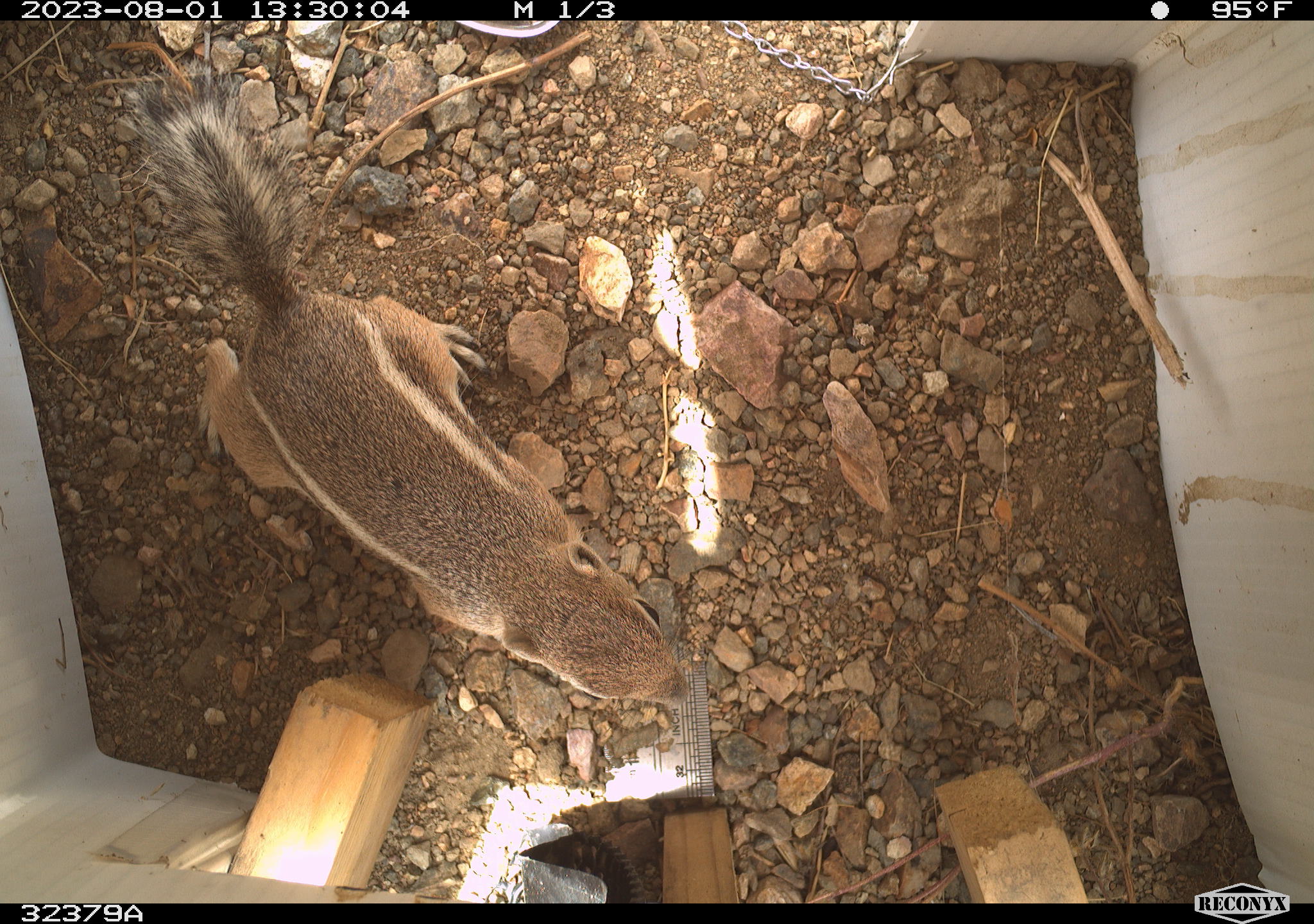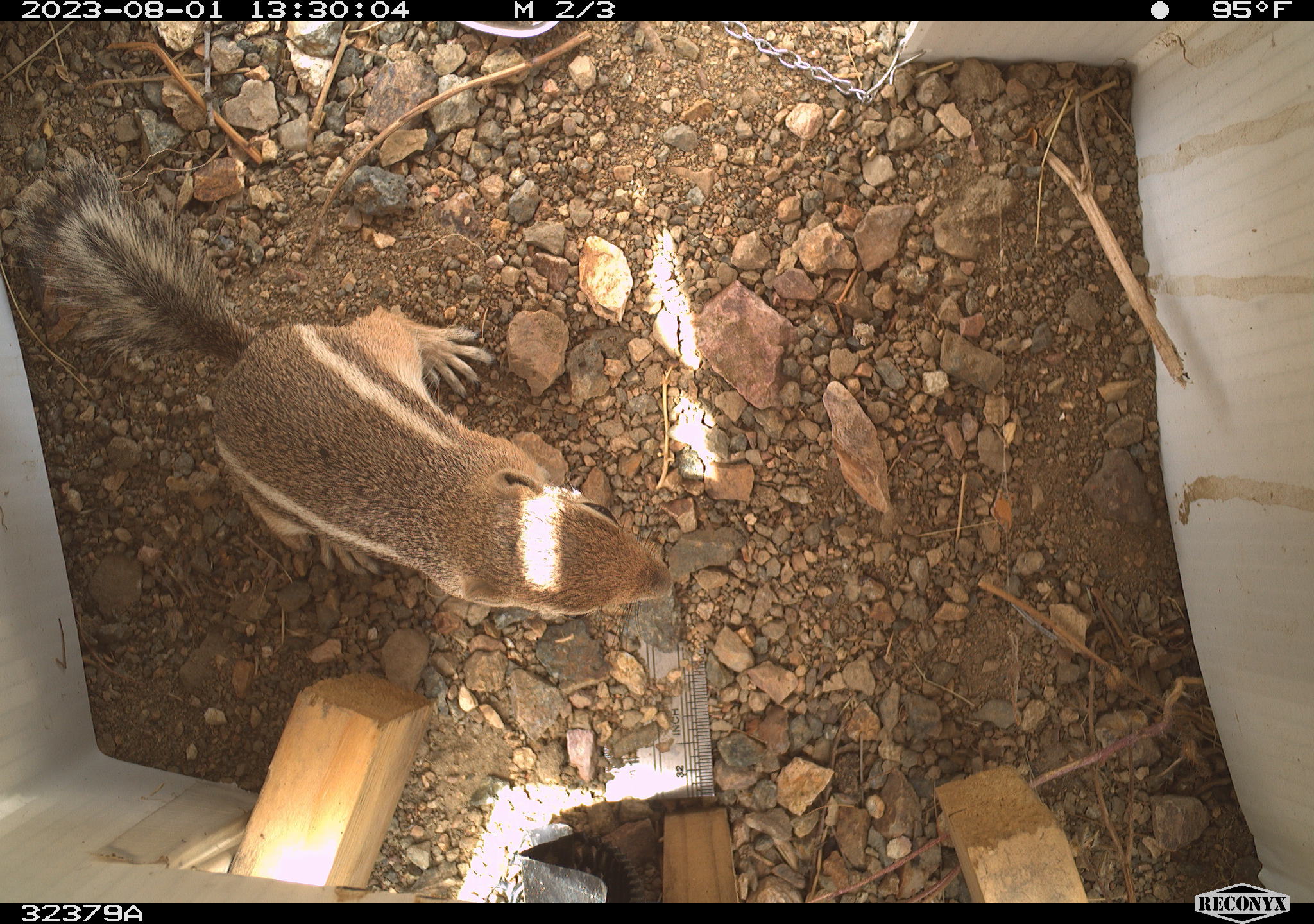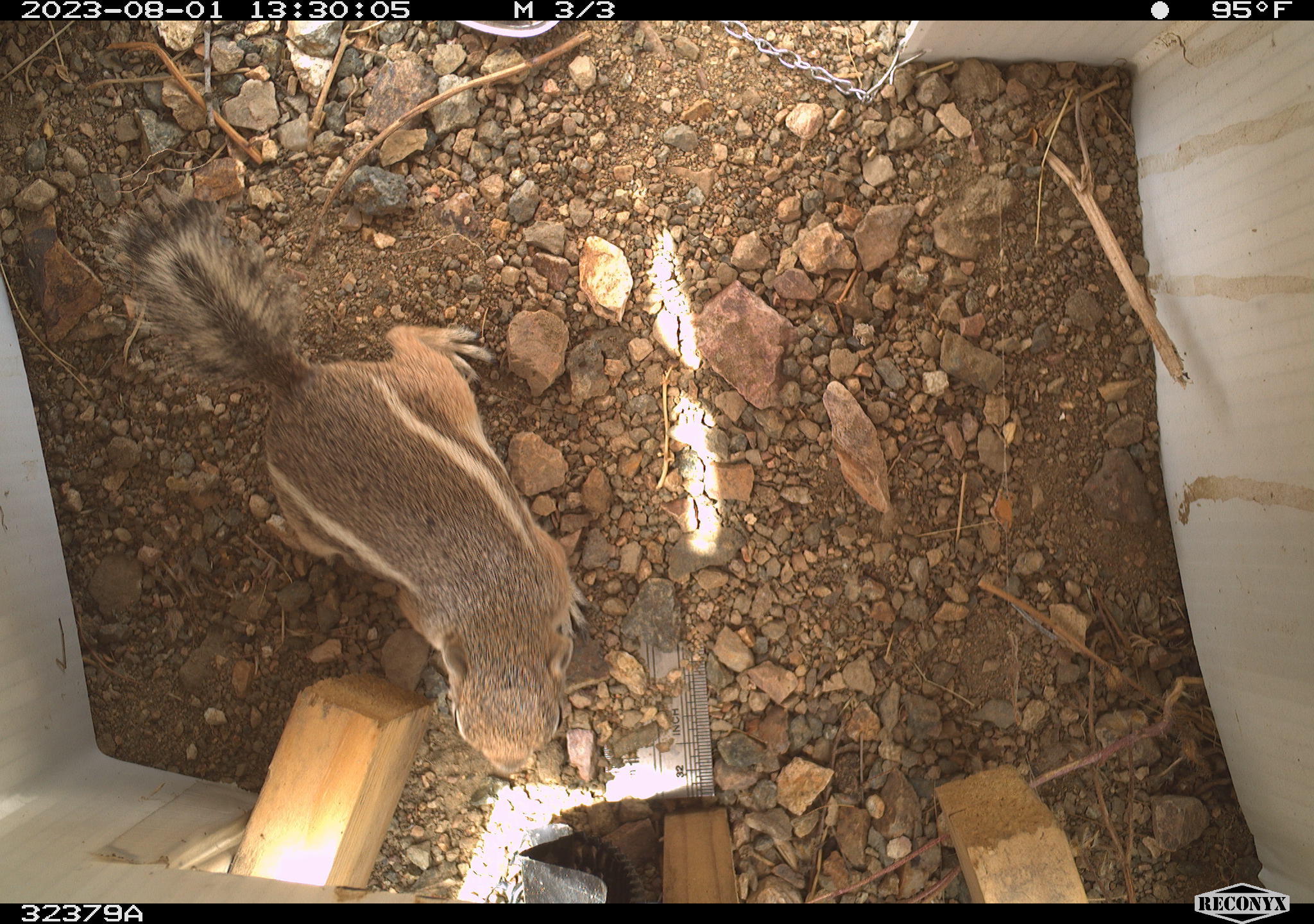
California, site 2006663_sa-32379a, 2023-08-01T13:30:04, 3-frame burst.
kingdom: Animalia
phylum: Chordata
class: Mammalia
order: Rodentia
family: Sciuridae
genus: Ammospermophilus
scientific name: Ammospermophilus leucurus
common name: white-tailed antelope squirrel